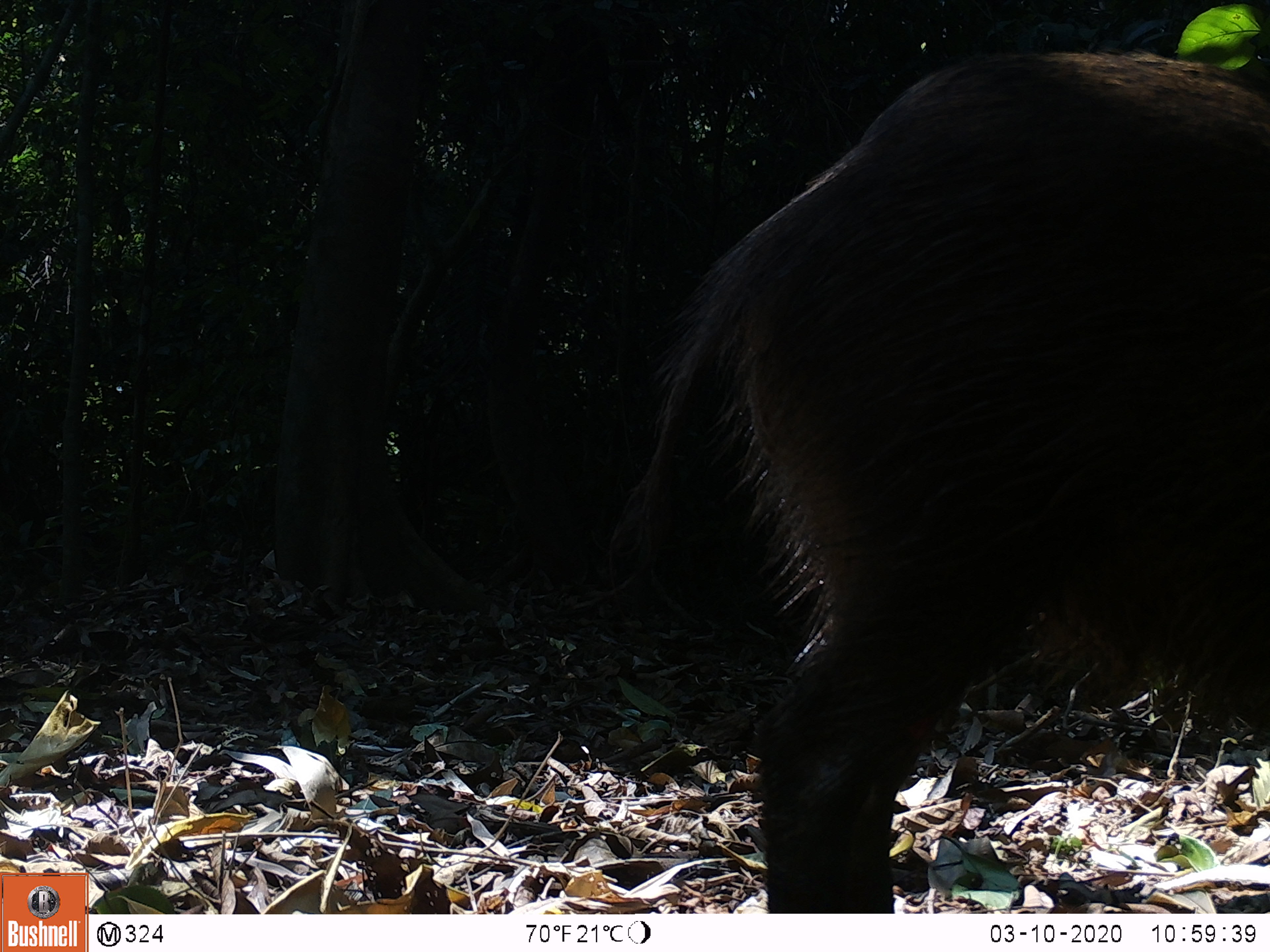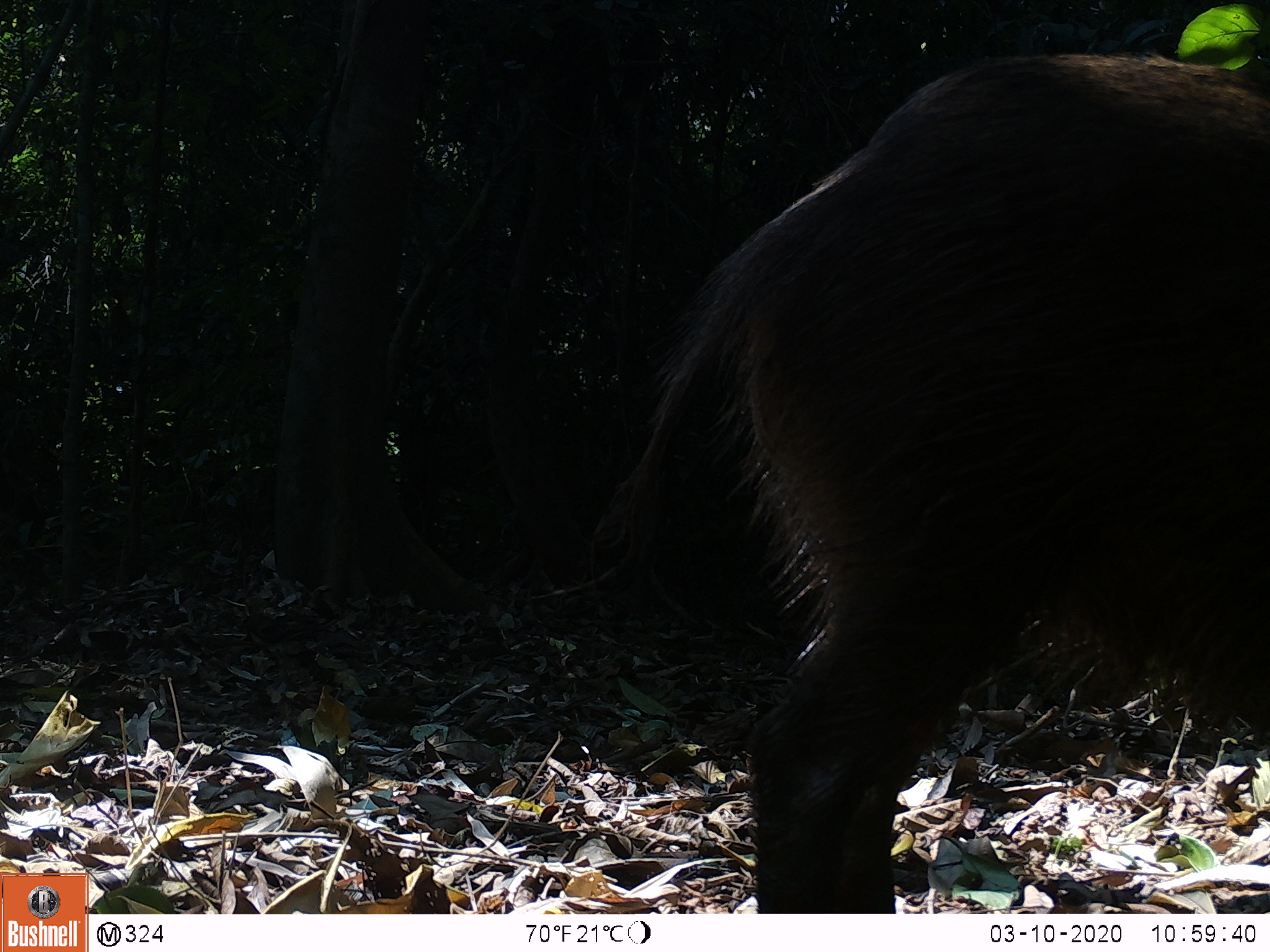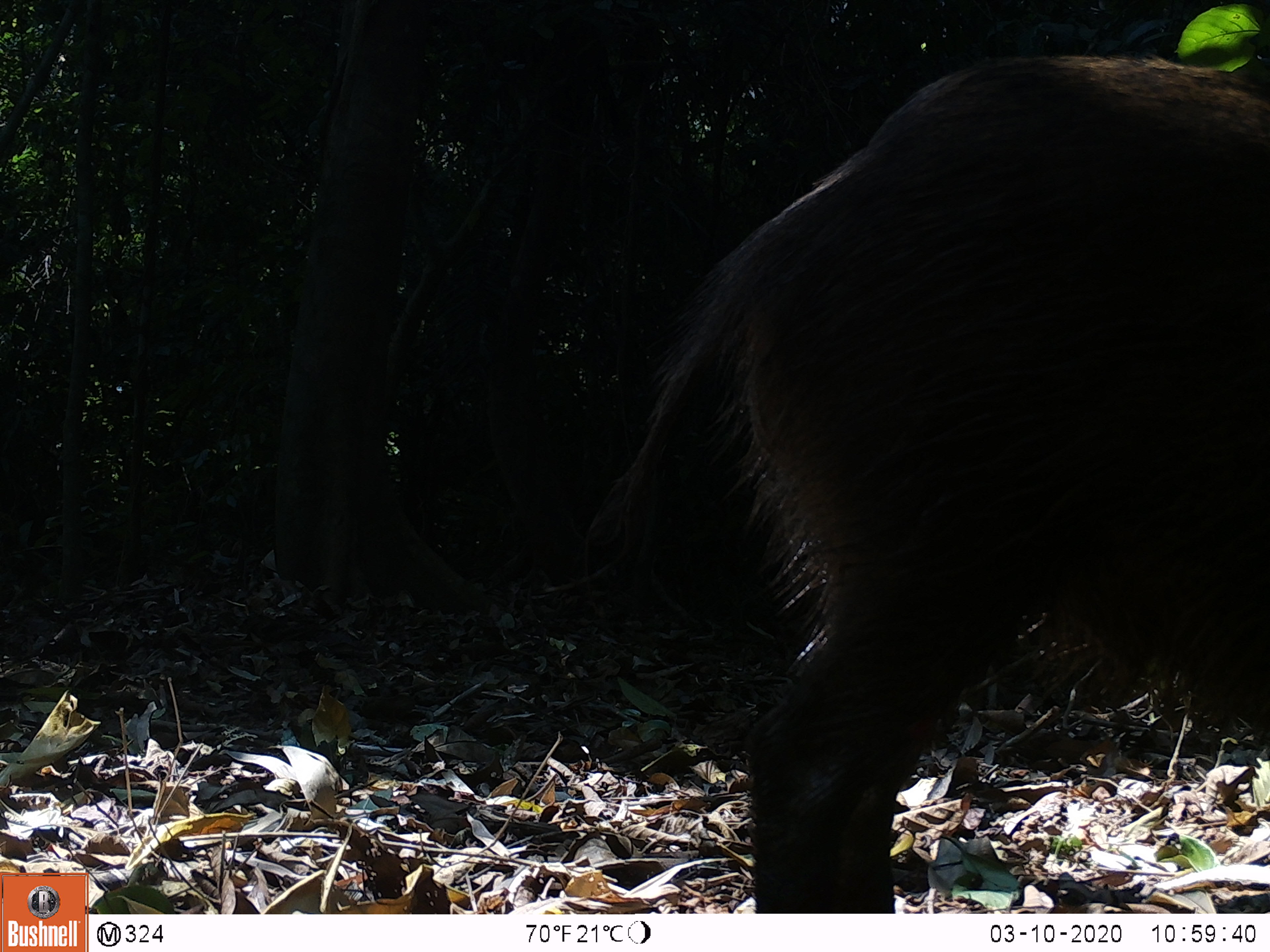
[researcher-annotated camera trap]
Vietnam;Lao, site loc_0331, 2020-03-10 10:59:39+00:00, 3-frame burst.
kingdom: Animalia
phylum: Chordata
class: Mammalia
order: Artiodactyla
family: Suidae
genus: Sus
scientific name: Sus scrofa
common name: eurasian wild pig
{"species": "eurasian wild pig (Sus scrofa)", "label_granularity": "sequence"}